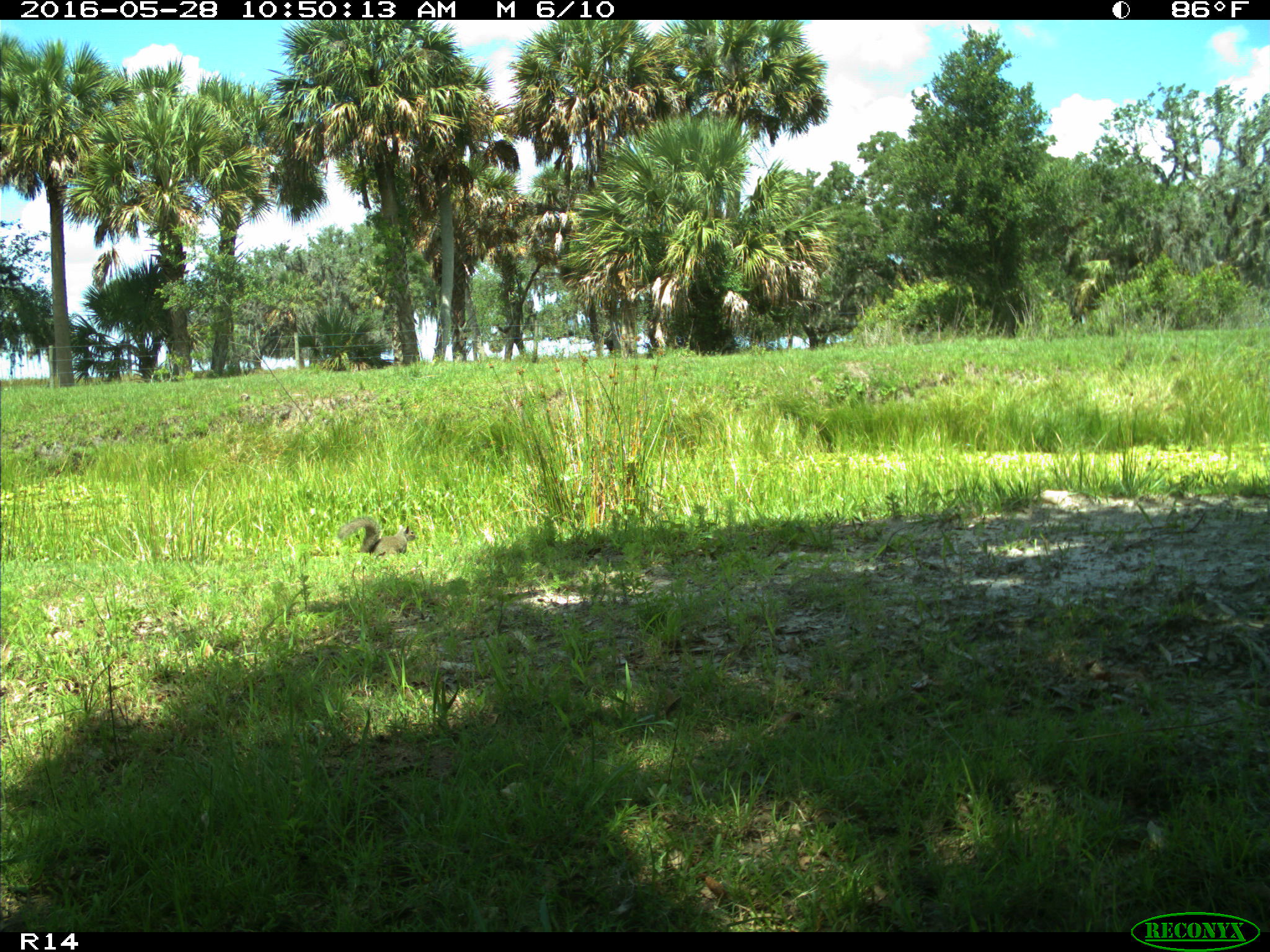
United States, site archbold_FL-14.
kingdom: Animalia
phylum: Chordata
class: Mammalia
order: Rodentia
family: Sciuridae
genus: Sciurus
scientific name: Sciurus carolinensis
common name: eastern gray squirrel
Sciurus carolinensis (eastern gray squirrel).